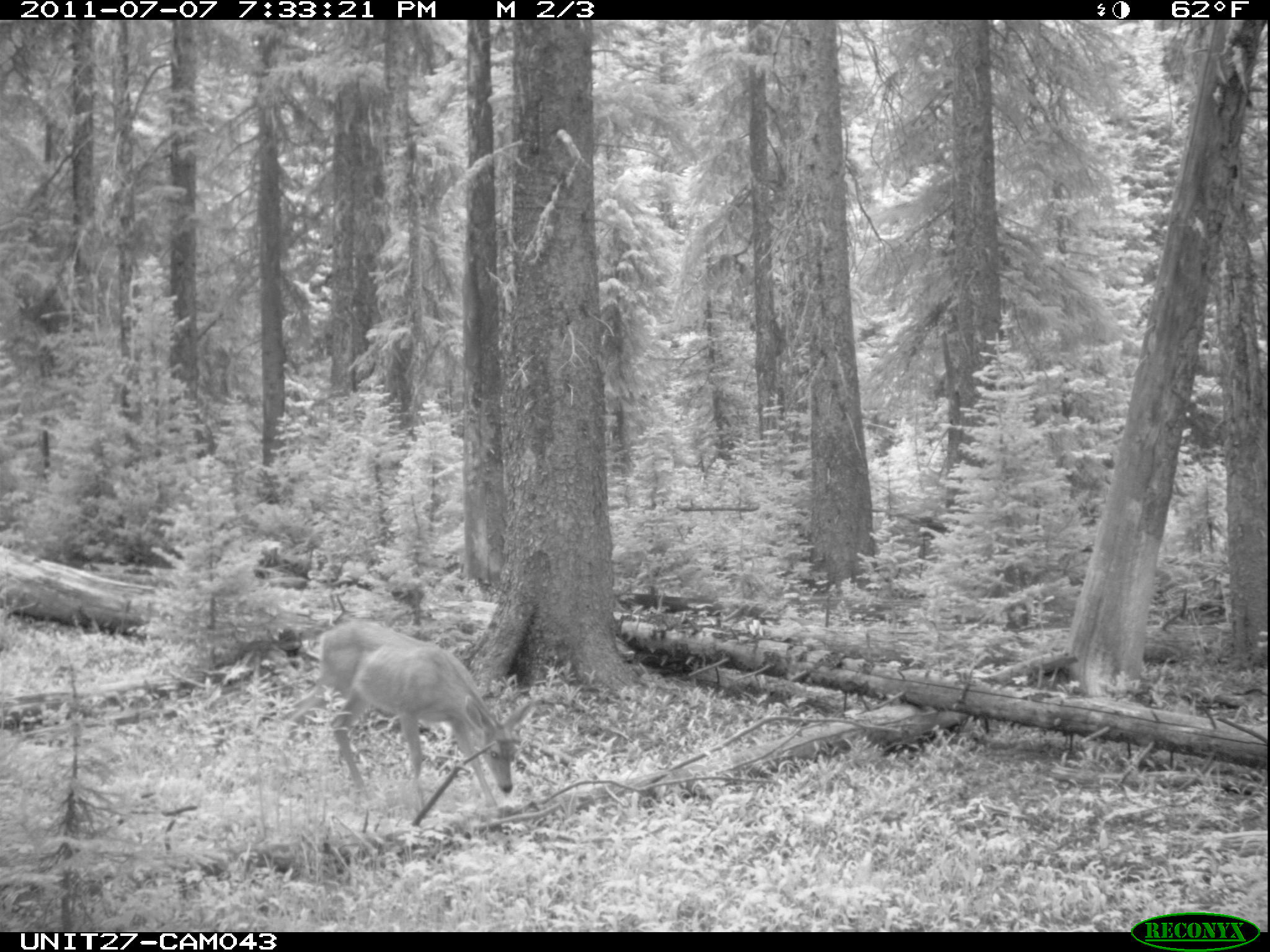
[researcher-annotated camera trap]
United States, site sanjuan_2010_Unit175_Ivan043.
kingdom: Animalia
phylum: Chordata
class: Mammalia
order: Artiodactyla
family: Cervidae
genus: Odocoileus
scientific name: Odocoileus hemionus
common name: mule deer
Odocoileus hemionus (mule deer).